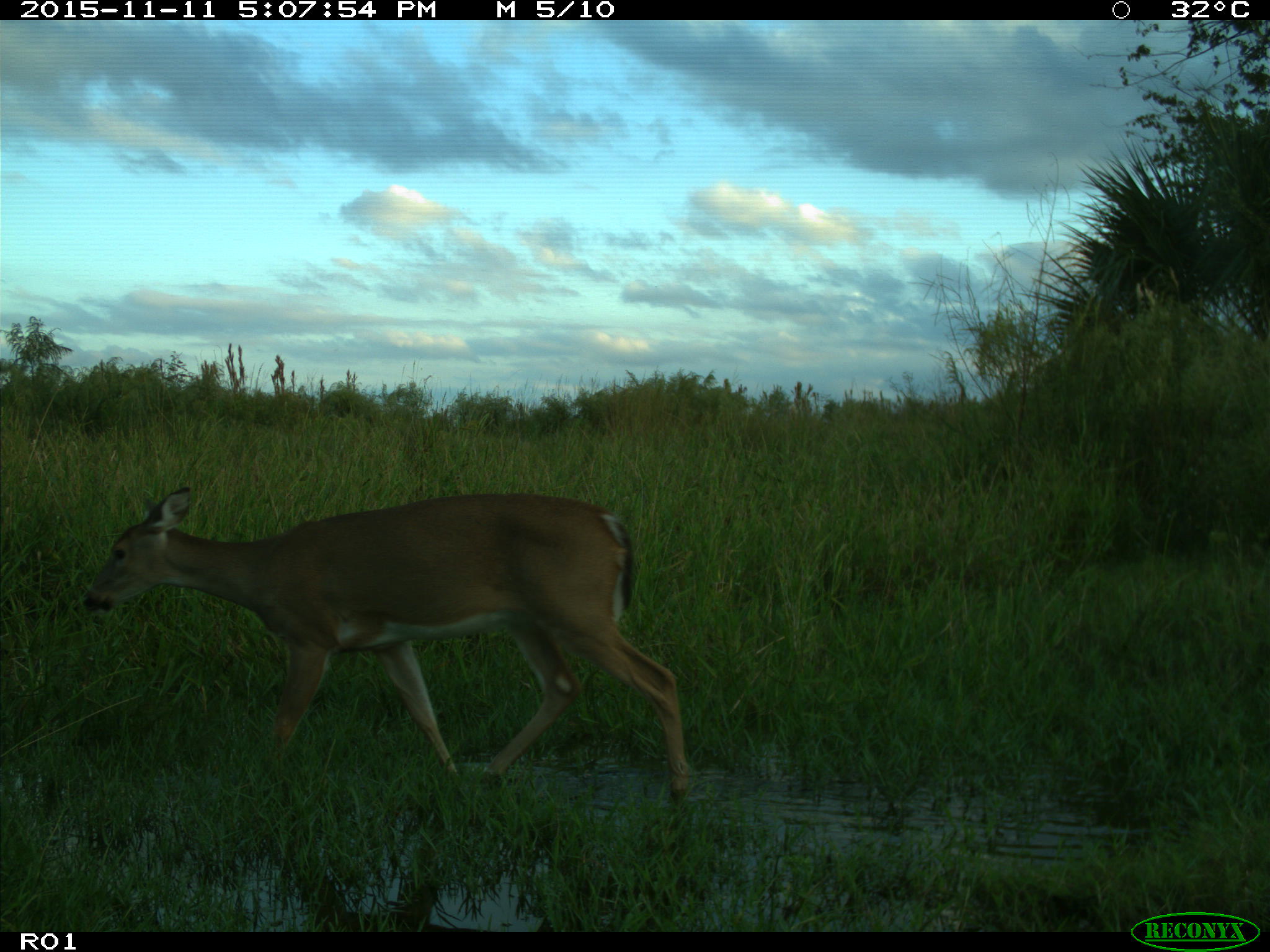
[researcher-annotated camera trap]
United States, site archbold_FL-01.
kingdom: Animalia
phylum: Chordata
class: Mammalia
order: Artiodactyla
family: Cervidae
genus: Odocoileus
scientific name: Odocoileus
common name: deer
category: unidentified deer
Unidentified deer (deer) (Odocoileus).